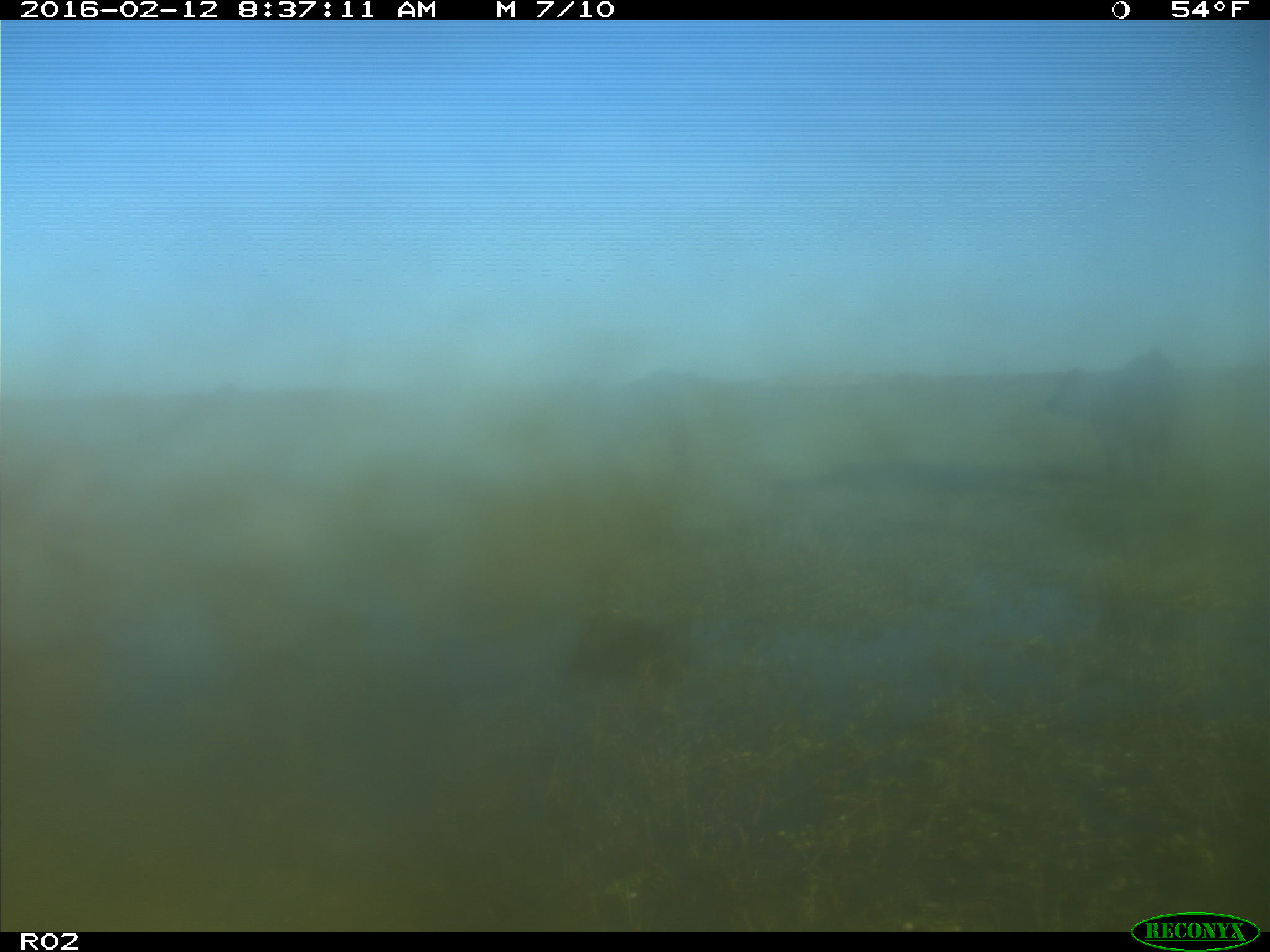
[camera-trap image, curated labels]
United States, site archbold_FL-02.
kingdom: Animalia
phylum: Chordata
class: Mammalia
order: Artiodactyla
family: Bovidae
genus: Bos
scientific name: Bos taurus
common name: domestic cow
Bos taurus (domestic cow).